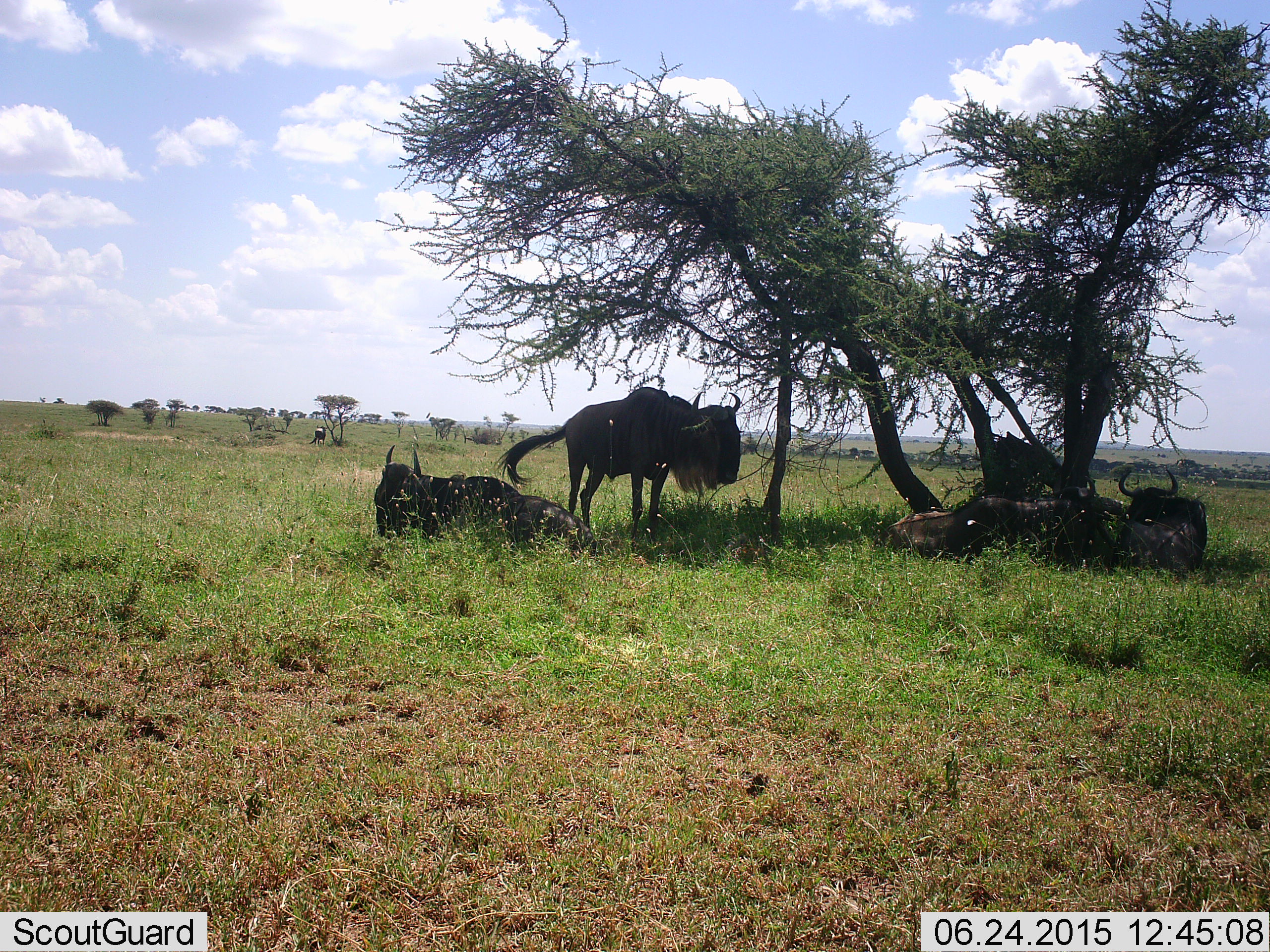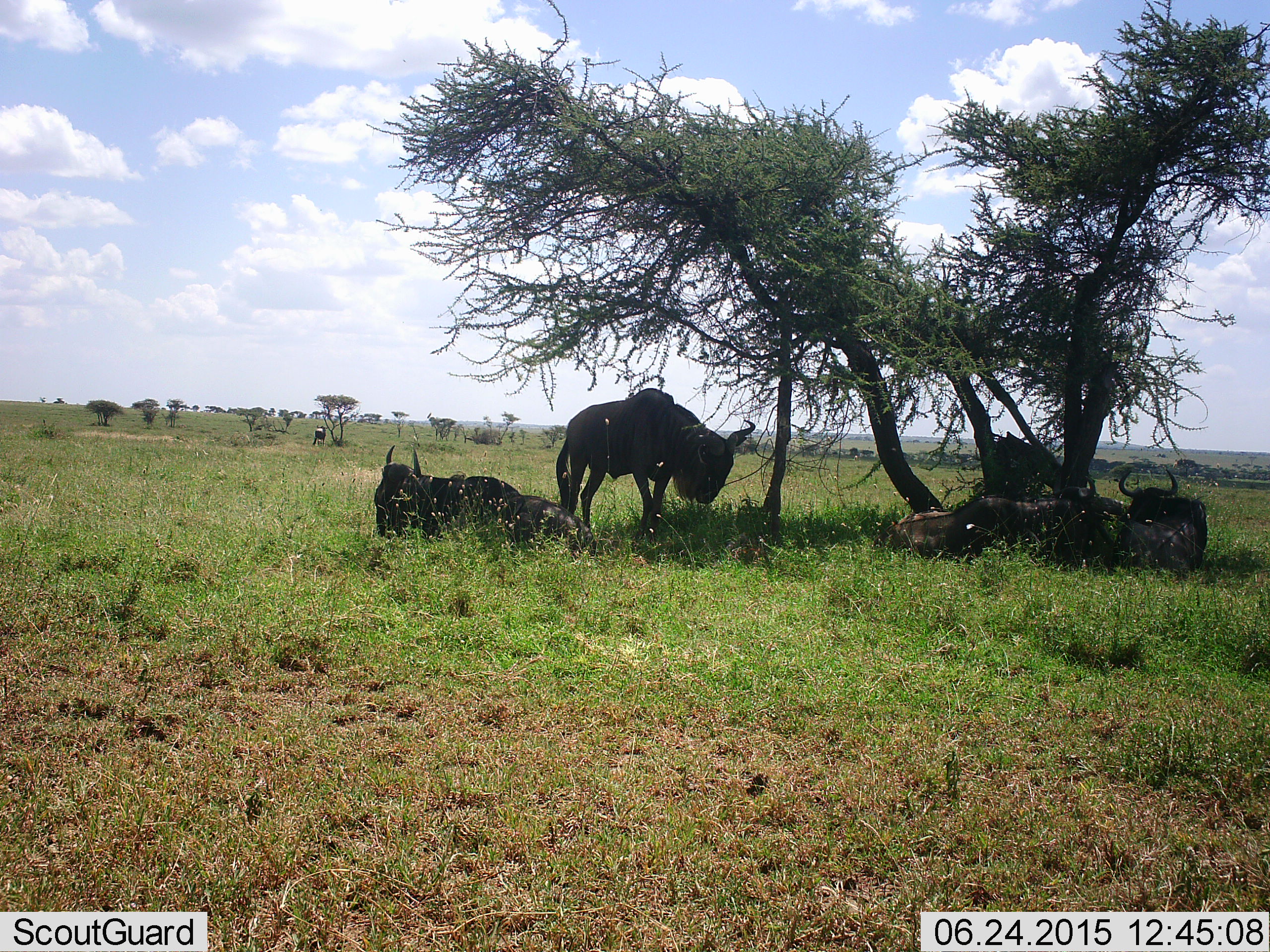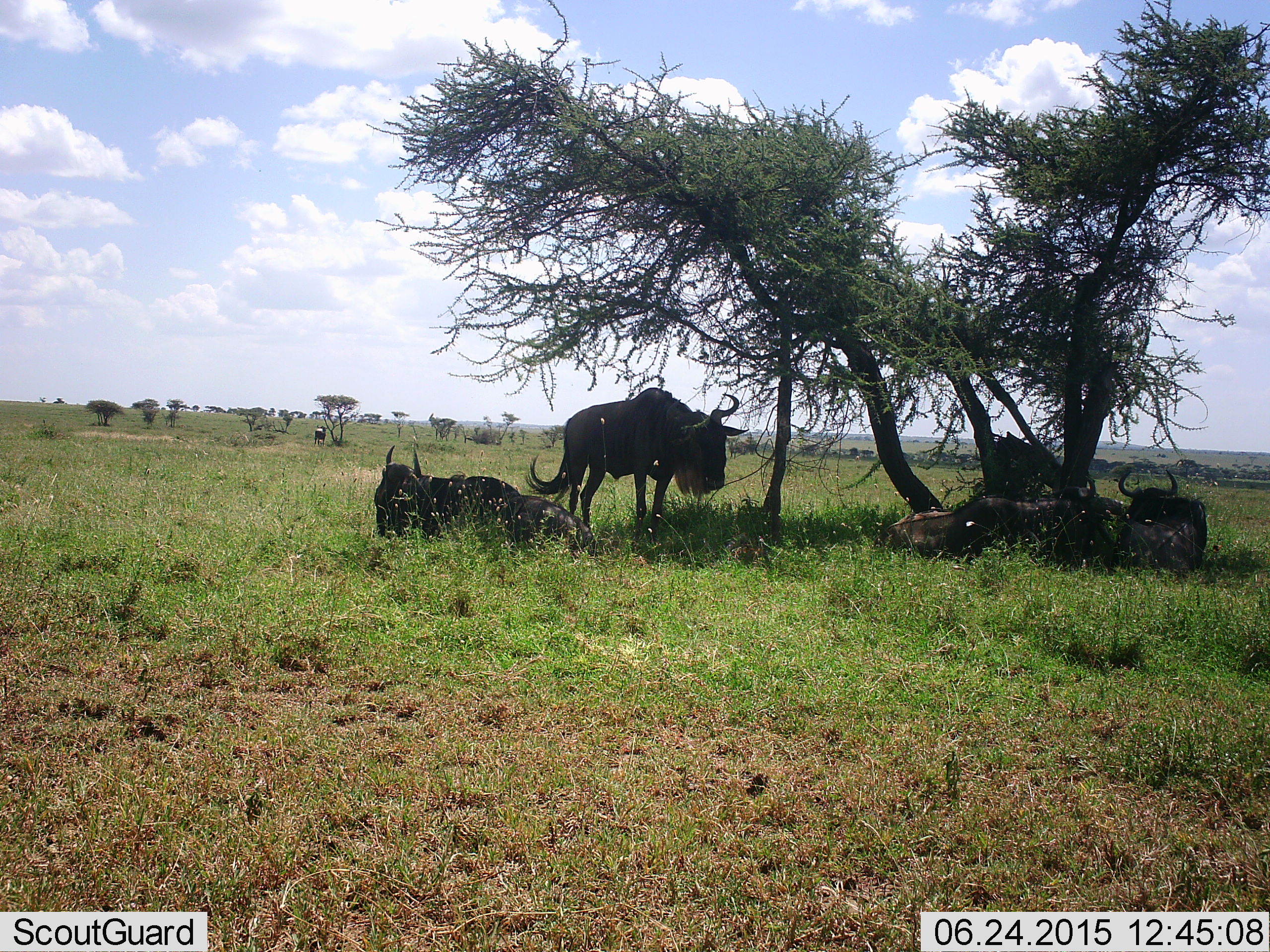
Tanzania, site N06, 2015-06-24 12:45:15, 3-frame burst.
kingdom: Animalia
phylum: Chordata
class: Mammalia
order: Artiodactyla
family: Bovidae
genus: Connochaetes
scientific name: Connochaetes taurinus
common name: blue wildebeest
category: wildebeest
Wildebeest (blue wildebeest) (Connochaetes taurinus), count 5. Behavior (volunteer vote fractions): standing 80%, resting 100%, moving 0%, interacting 0%. Young present (vote fraction): 0%. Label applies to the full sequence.